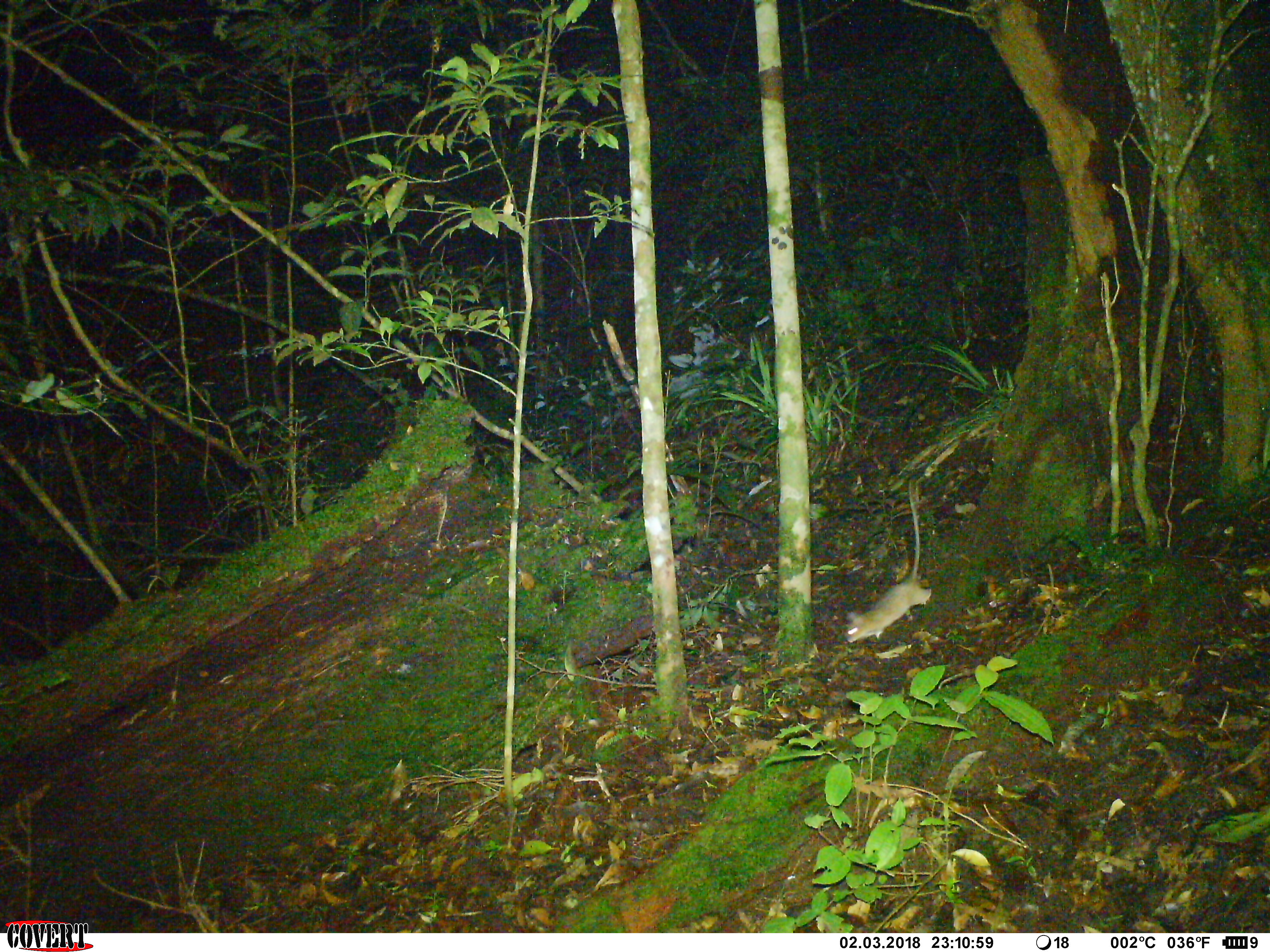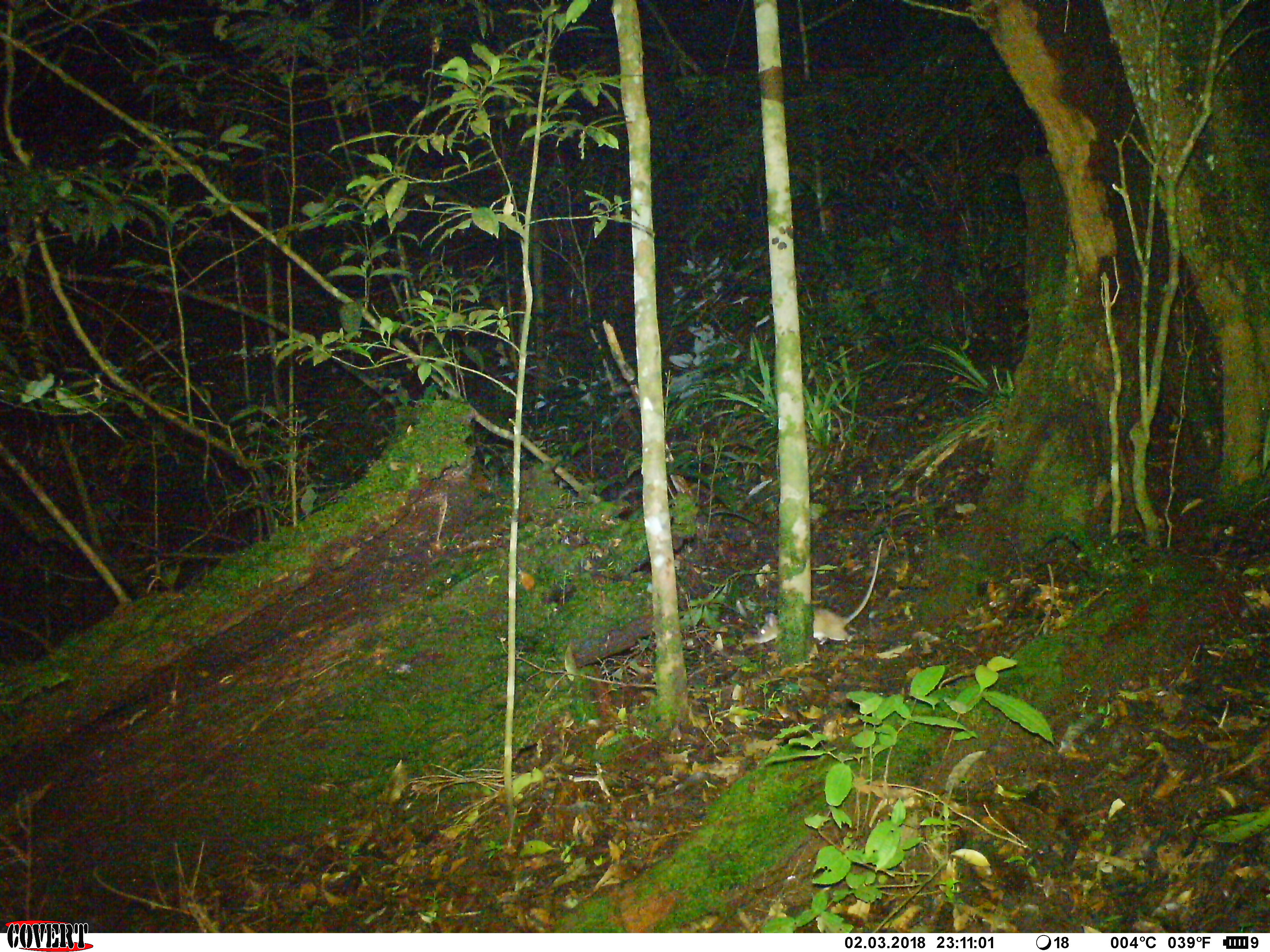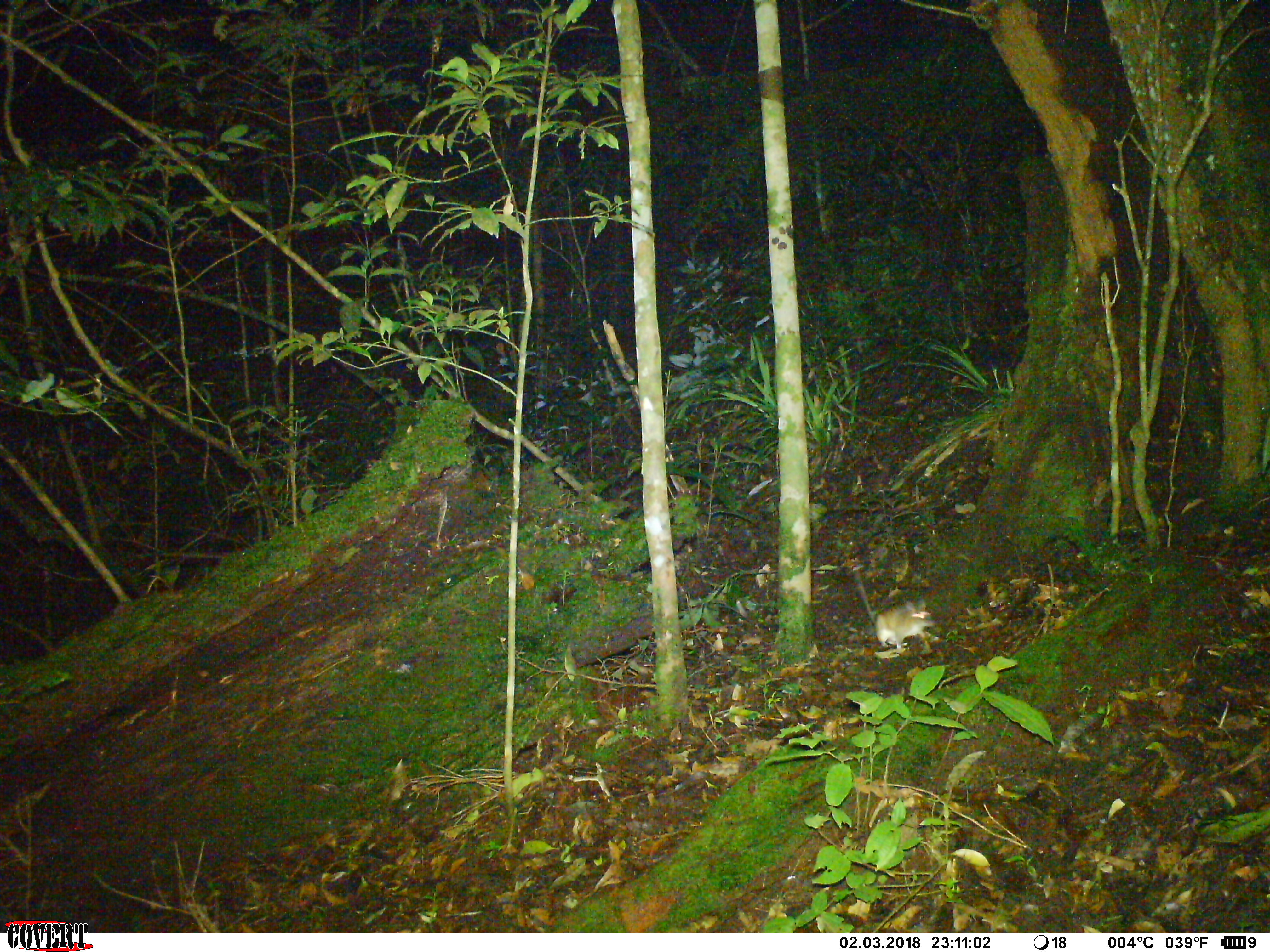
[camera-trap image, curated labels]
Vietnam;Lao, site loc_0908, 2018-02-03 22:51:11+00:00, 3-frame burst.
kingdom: Animalia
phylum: Chordata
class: Mammalia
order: Rodentia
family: Muridae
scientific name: Muridae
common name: old-world mice and rats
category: unidentified murid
Unidentified murid (old-world mice and rats) (Muridae). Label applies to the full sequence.